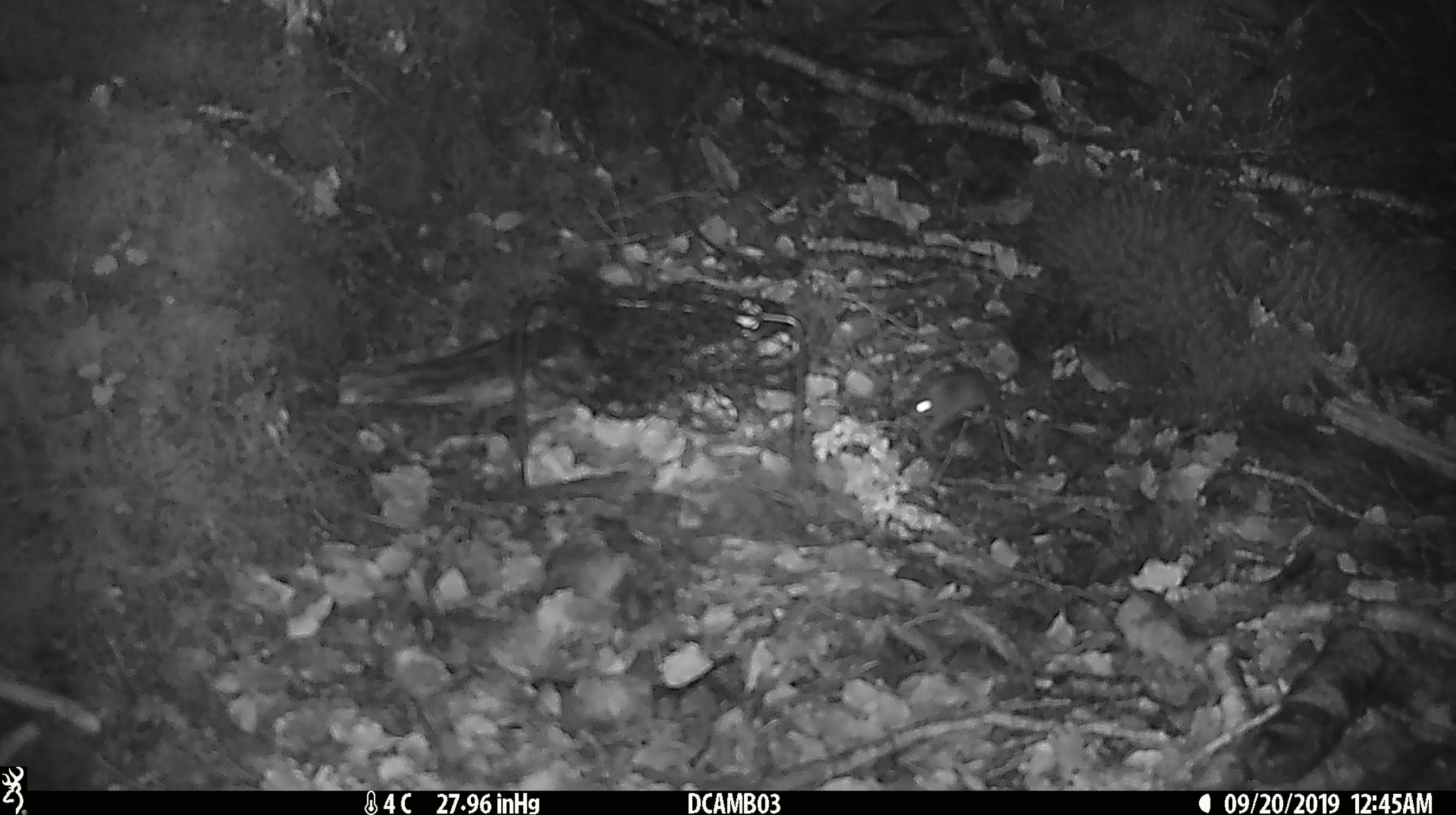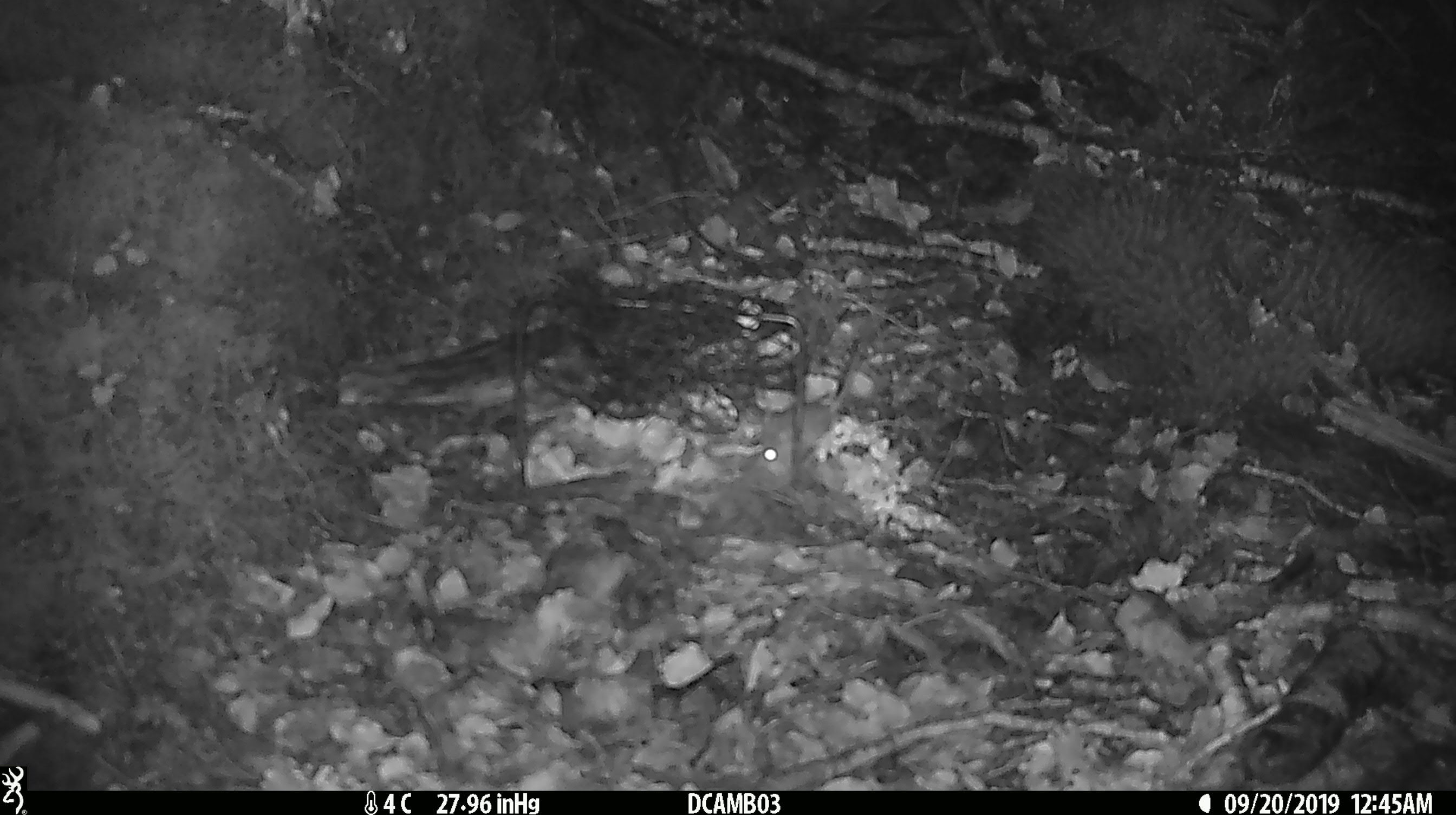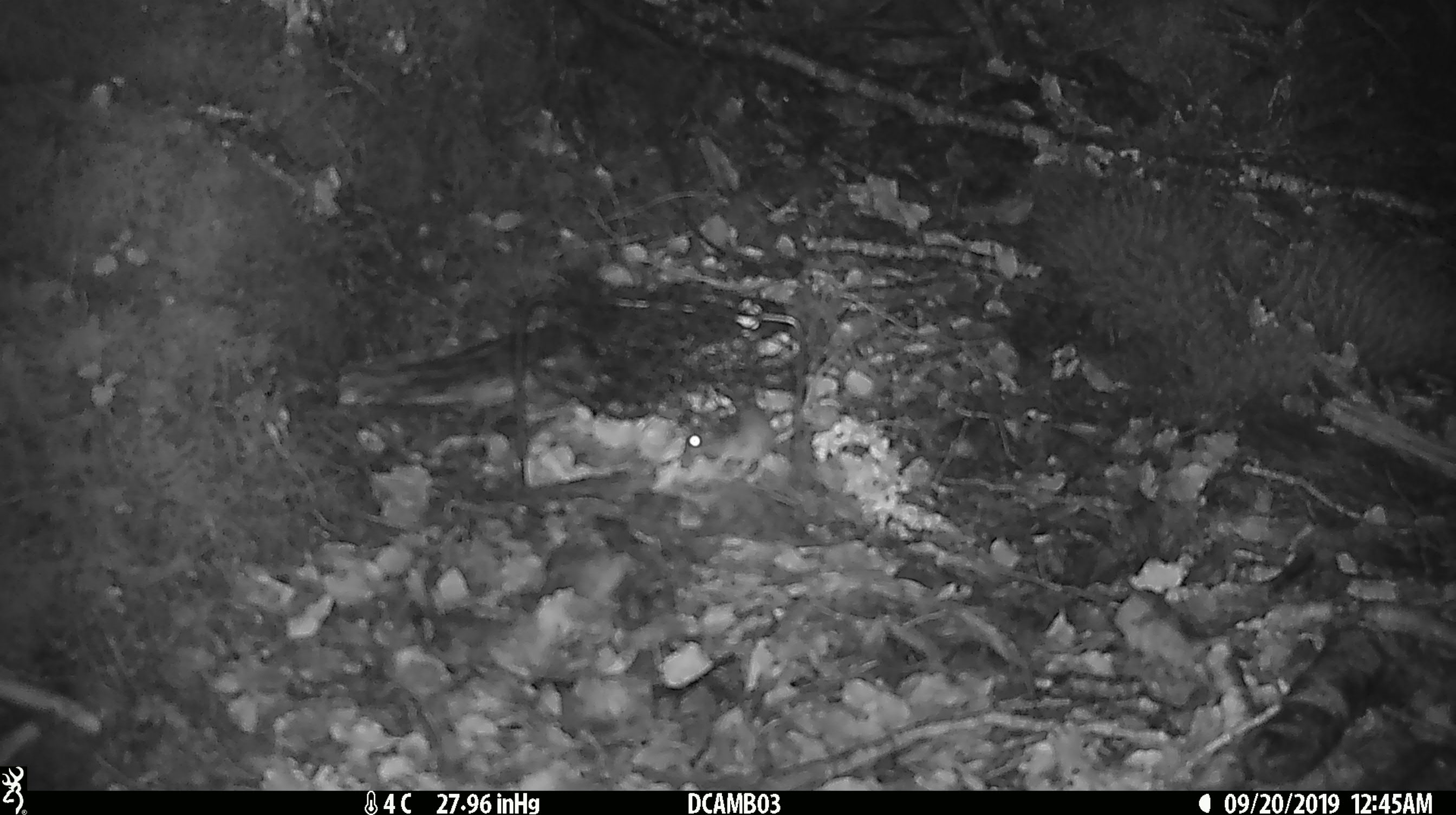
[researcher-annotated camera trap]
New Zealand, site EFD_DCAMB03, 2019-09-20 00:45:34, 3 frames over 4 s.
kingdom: Animalia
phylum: Chordata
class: Mammalia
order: Rodentia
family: Muridae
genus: Mus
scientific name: Mus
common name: mouse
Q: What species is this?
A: Mouse (Mus).